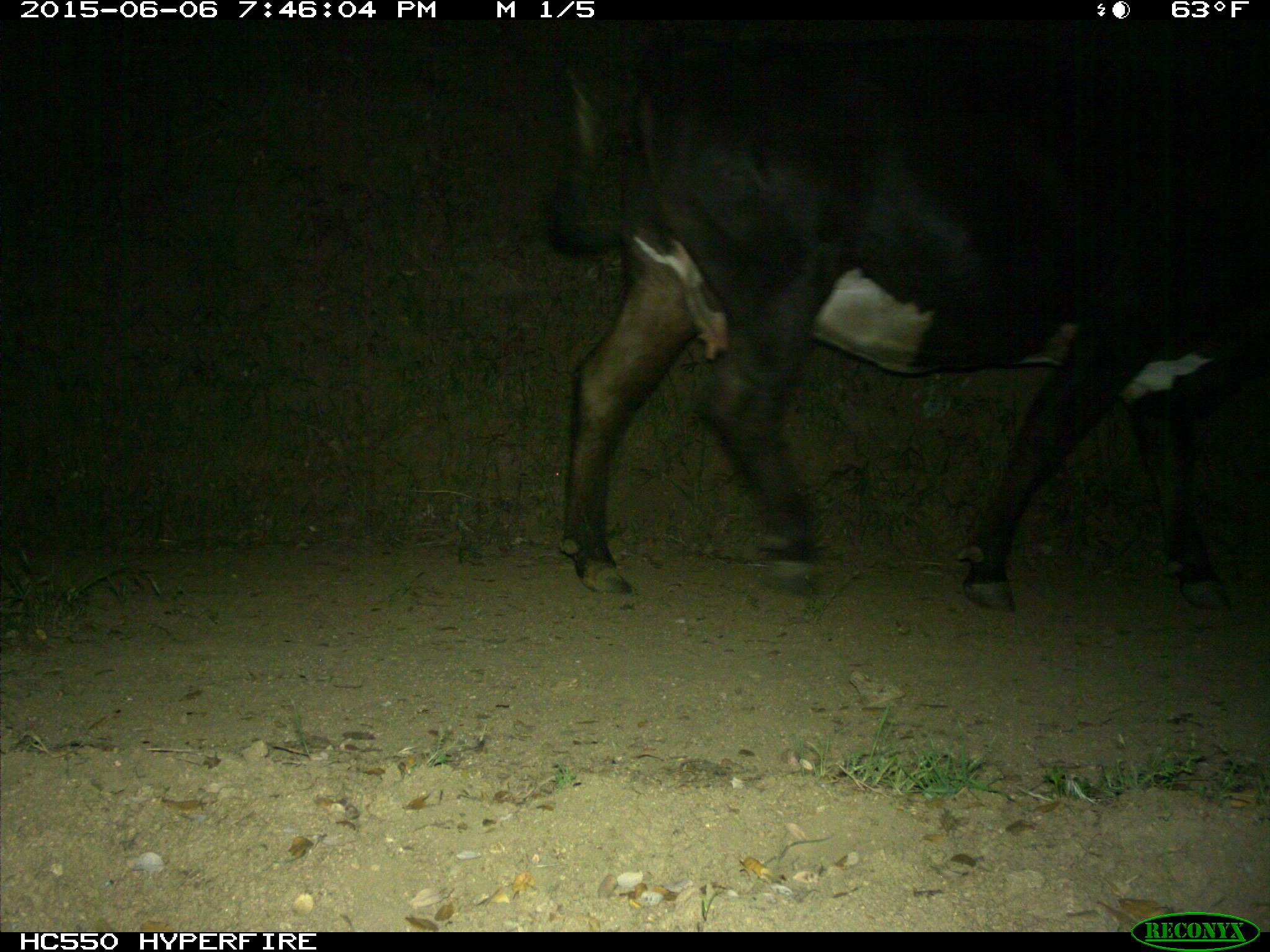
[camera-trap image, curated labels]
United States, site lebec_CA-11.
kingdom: Animalia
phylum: Chordata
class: Mammalia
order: Artiodactyla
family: Bovidae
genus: Bos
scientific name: Bos taurus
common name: domestic cow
Bos taurus (domestic cow).